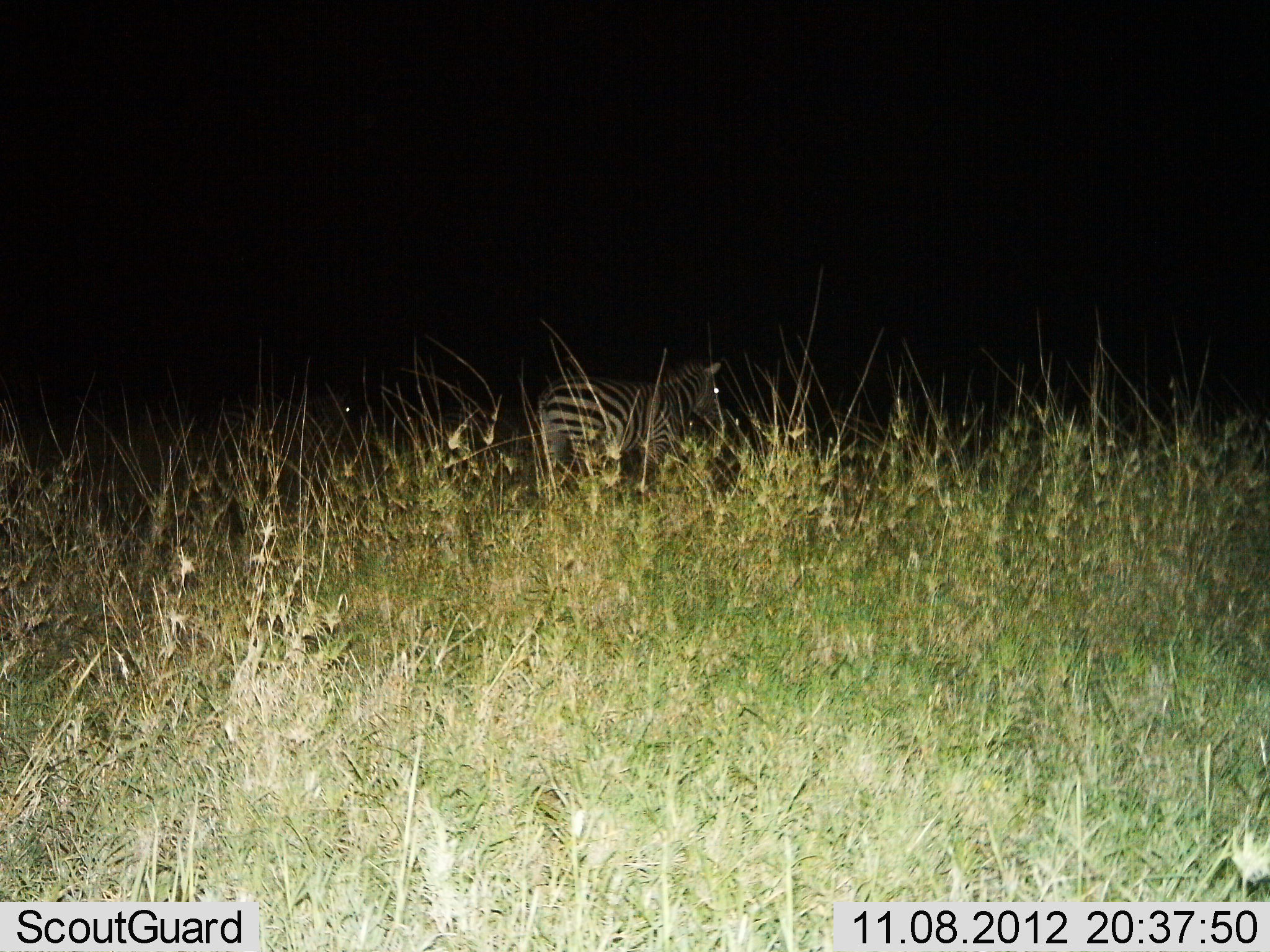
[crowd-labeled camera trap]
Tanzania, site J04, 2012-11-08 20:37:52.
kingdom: Animalia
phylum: Chordata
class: Mammalia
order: Perissodactyla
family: Equidae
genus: Equus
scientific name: Equus quagga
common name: plains zebra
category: zebra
Zebra (plains zebra) (Equus quagga), count 1. Behavior (volunteer vote fractions): standing 100%, resting 0%, moving 0%, interacting 0%. Young present (vote fraction): 0%. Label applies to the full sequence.